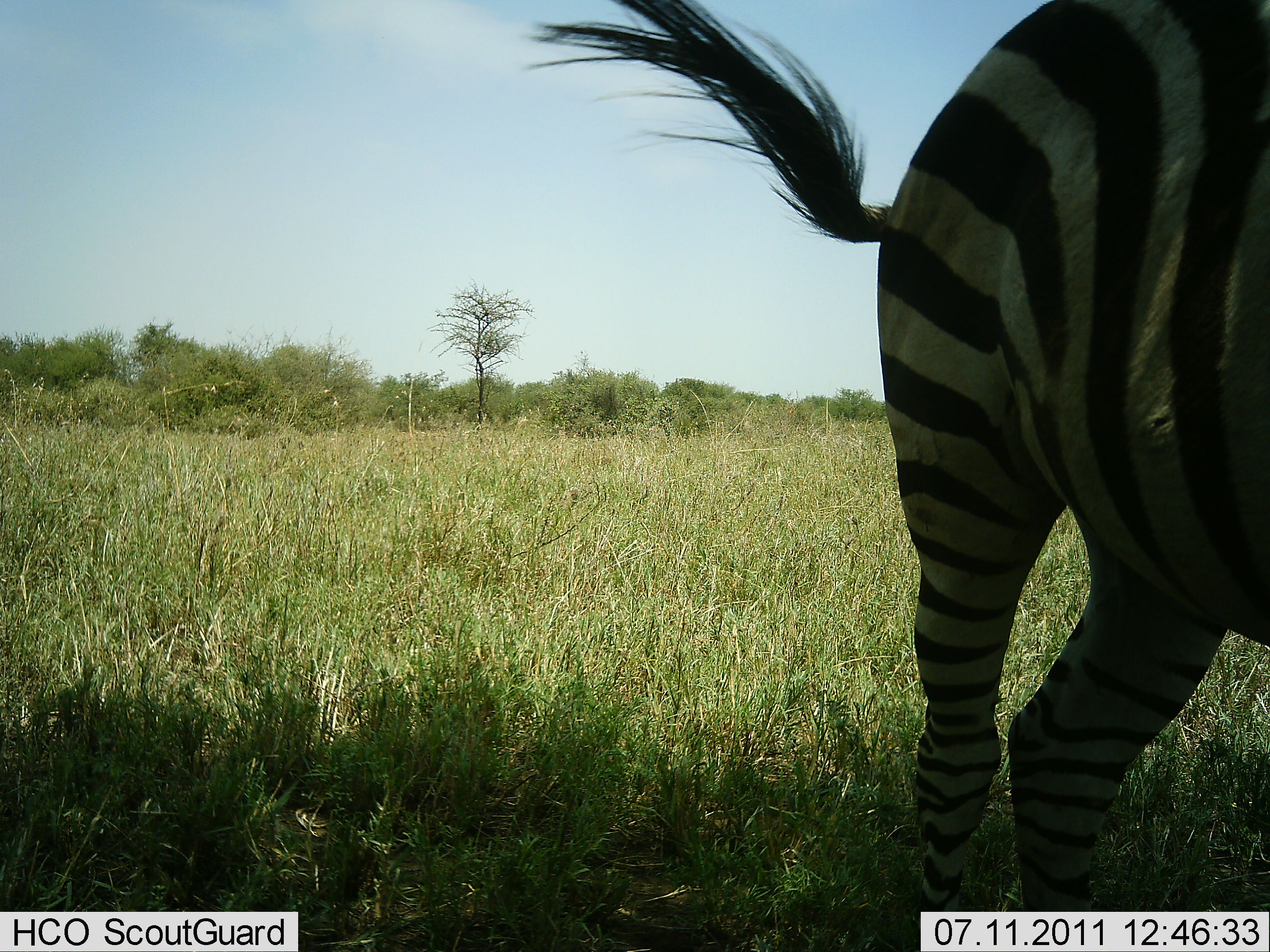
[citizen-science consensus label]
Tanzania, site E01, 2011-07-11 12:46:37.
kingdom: Animalia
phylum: Chordata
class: Mammalia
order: Perissodactyla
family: Equidae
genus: Equus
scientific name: Equus quagga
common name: plains zebra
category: zebra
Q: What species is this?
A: Zebra (plains zebra) (Equus quagga).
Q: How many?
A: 1.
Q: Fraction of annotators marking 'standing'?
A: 85%.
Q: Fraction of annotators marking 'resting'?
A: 0%.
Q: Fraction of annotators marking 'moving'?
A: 15%.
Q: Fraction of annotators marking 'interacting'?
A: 0%.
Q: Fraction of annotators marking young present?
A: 0%.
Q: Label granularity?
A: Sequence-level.